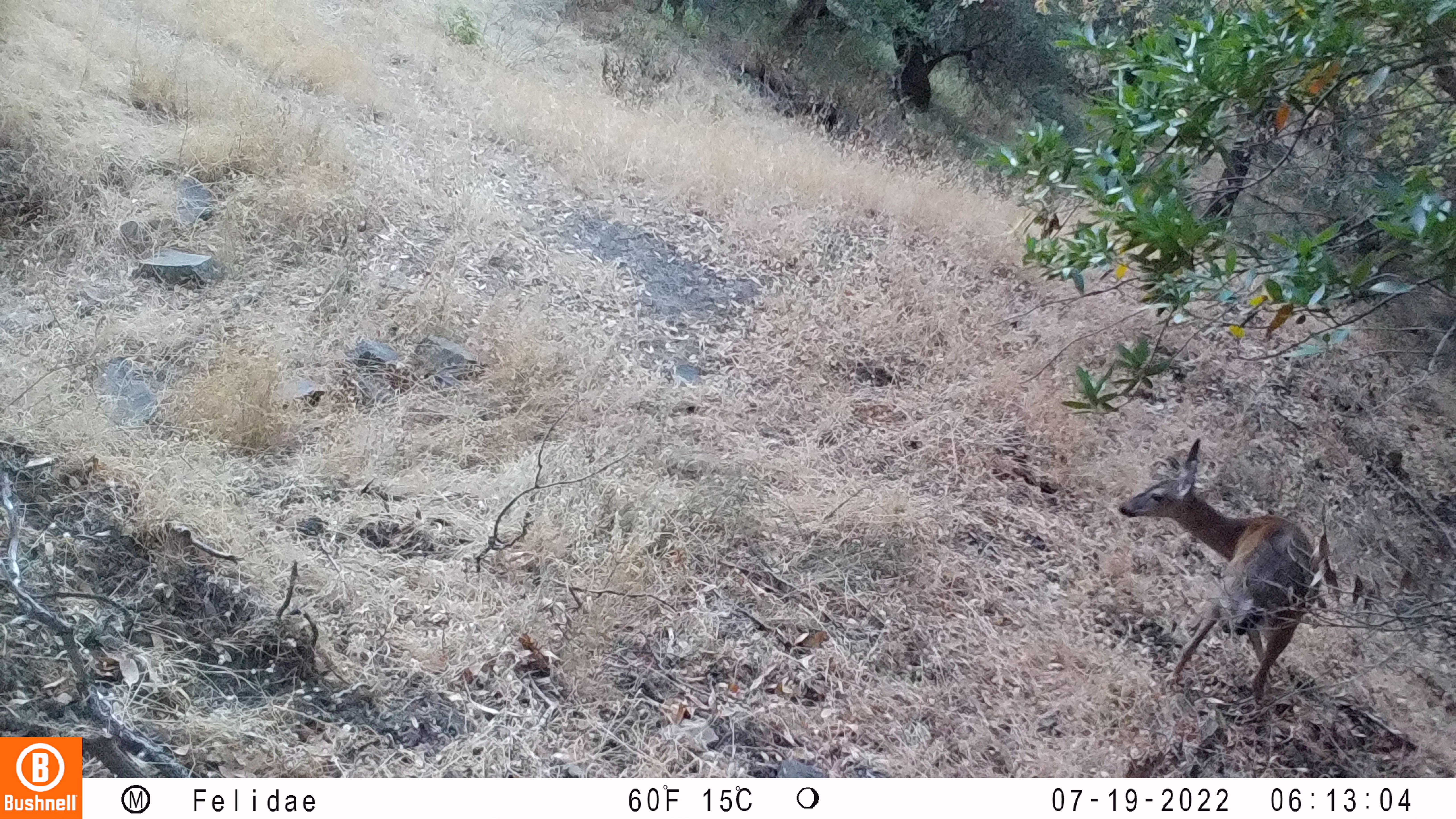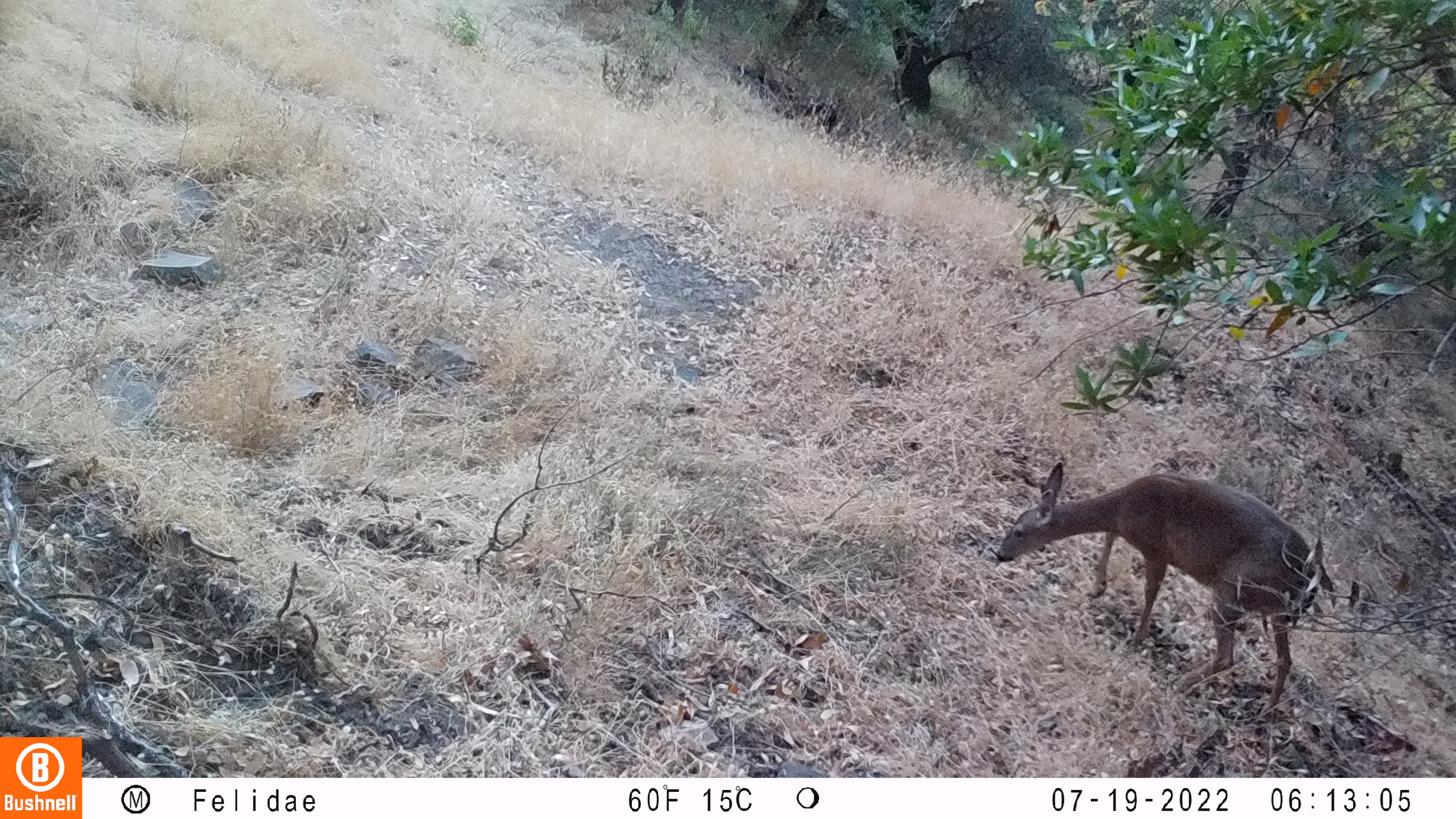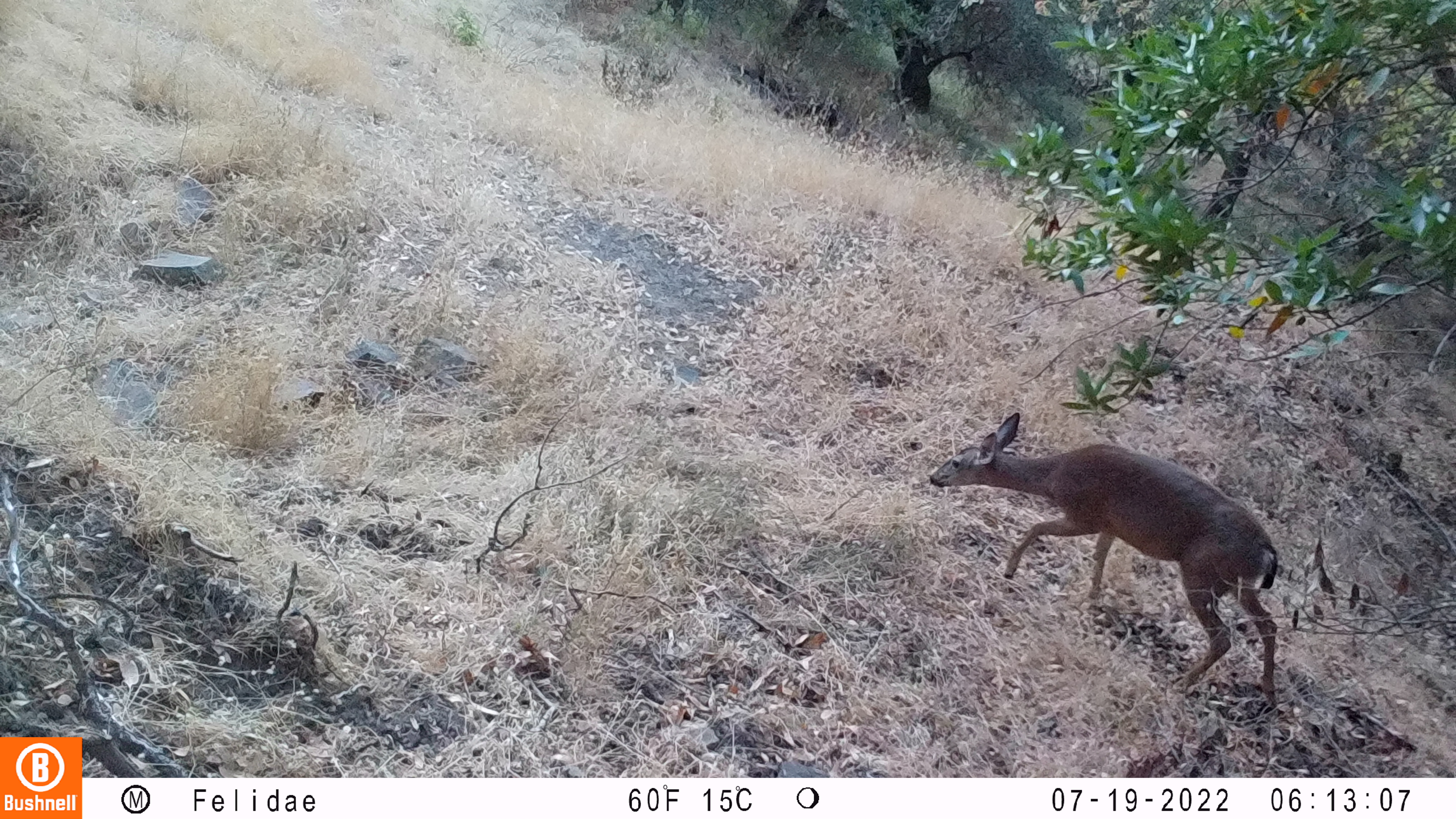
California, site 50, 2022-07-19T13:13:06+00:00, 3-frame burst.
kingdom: Animalia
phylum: Chordata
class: Mammalia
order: Artiodactyla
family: Cervidae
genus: Odocoileus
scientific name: Odocoileus hemionus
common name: mule deer